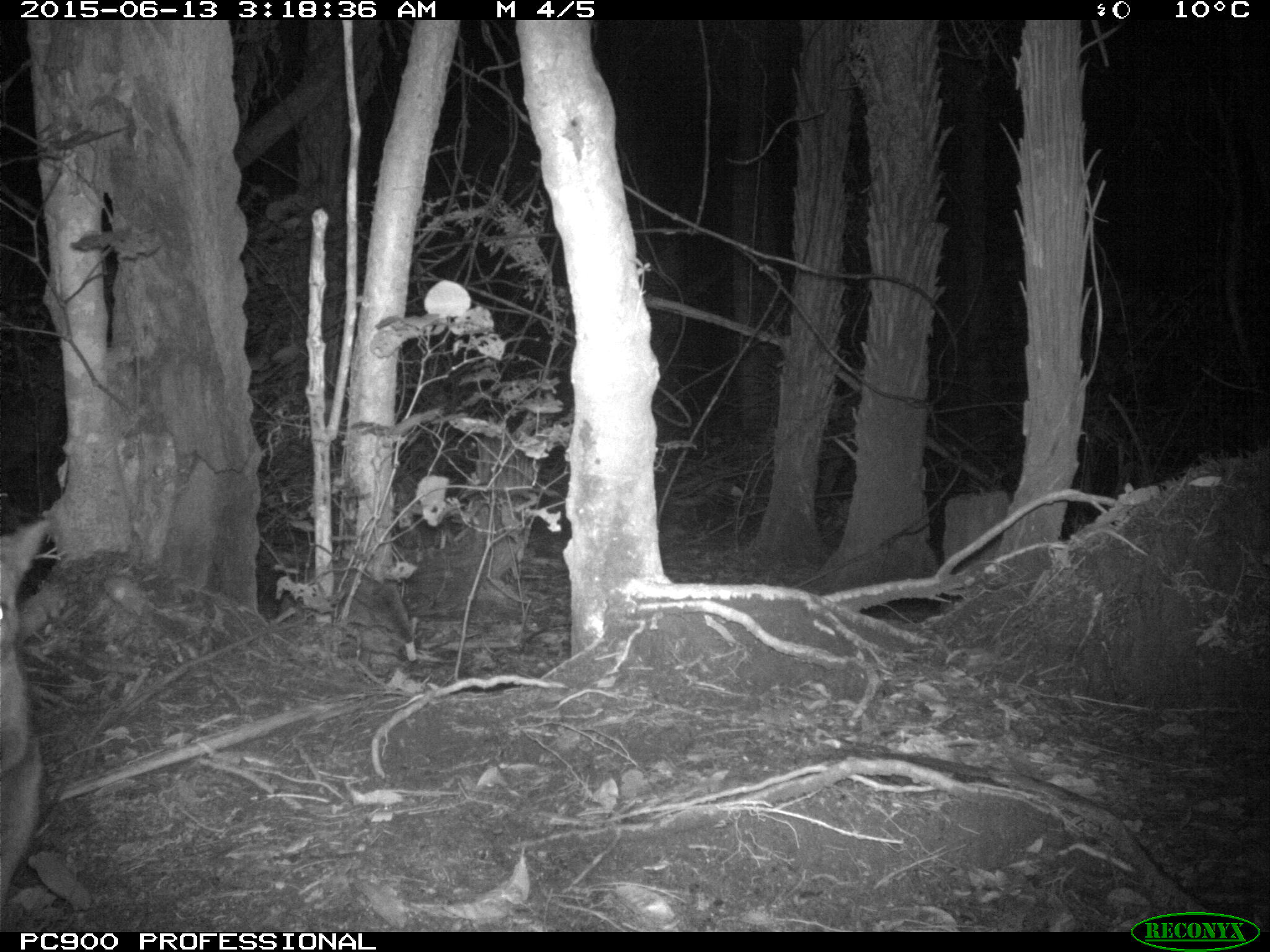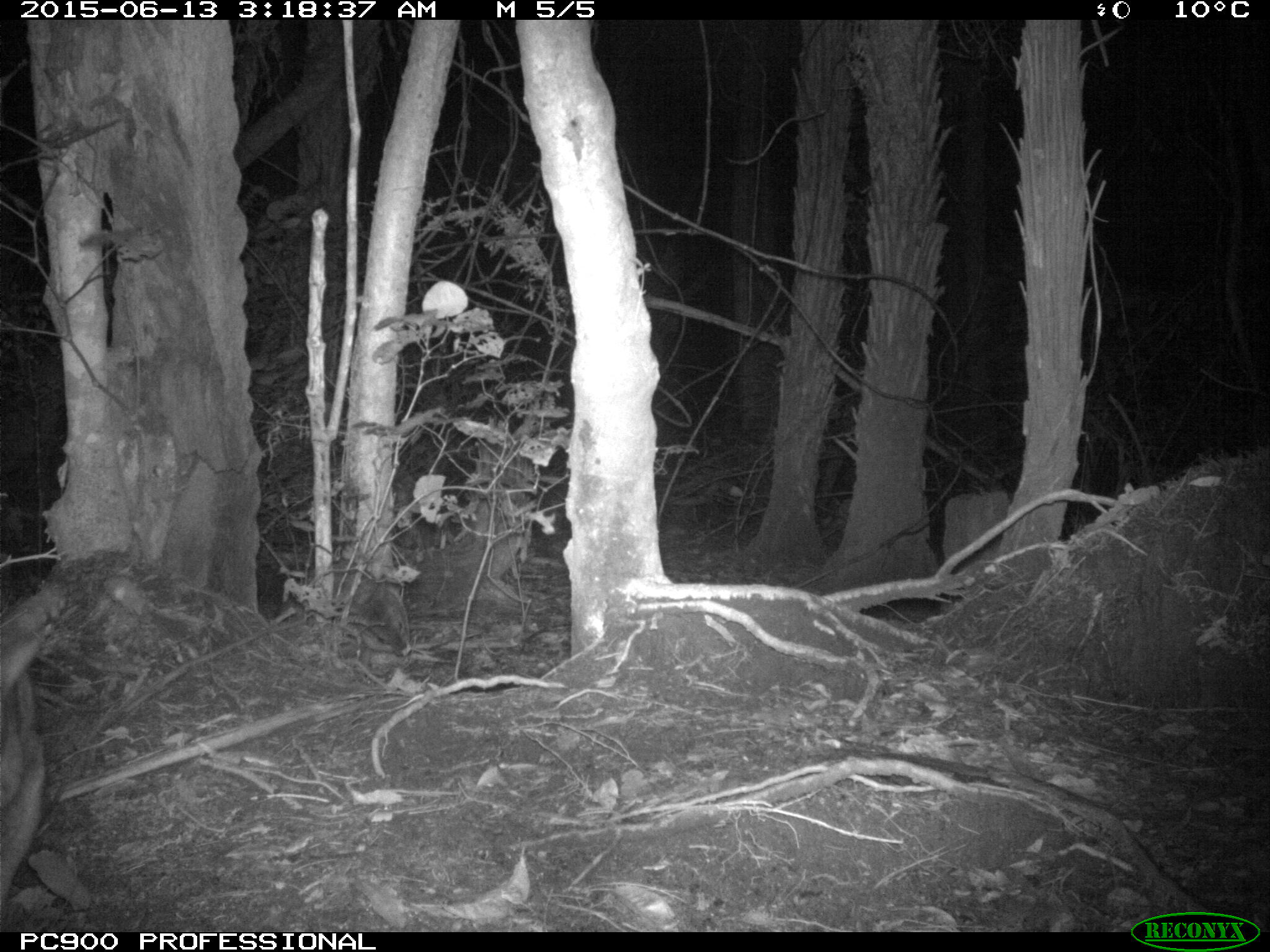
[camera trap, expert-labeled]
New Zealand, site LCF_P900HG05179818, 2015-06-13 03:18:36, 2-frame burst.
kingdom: Animalia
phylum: Chordata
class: Mammalia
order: Diprotodontia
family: Macropodidae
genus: Notamacropus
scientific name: Notamacropus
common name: wallaby